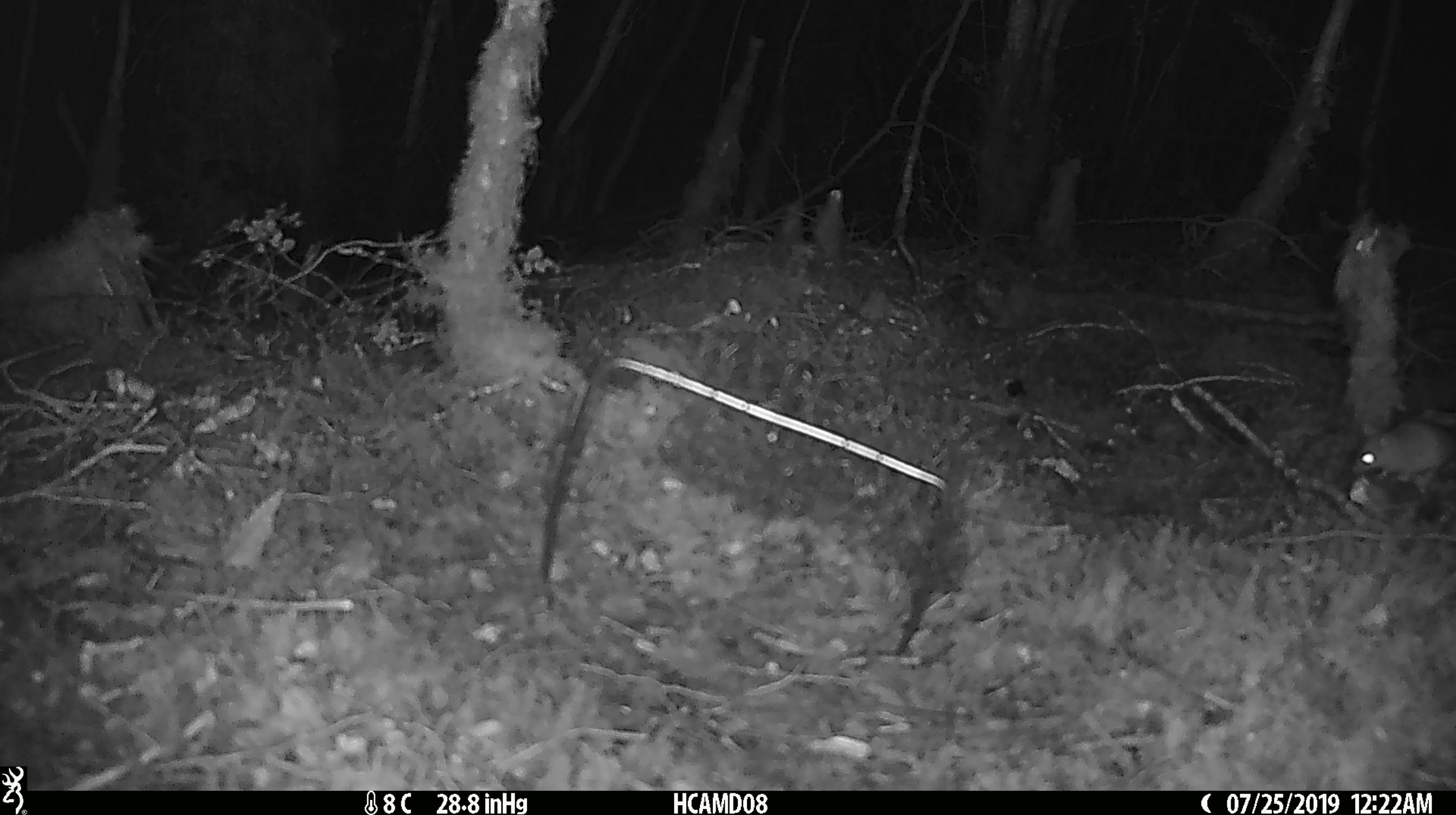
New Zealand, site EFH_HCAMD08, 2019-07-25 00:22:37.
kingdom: Animalia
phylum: Chordata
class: Mammalia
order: Rodentia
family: Muridae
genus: Mus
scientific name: Mus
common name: mouse